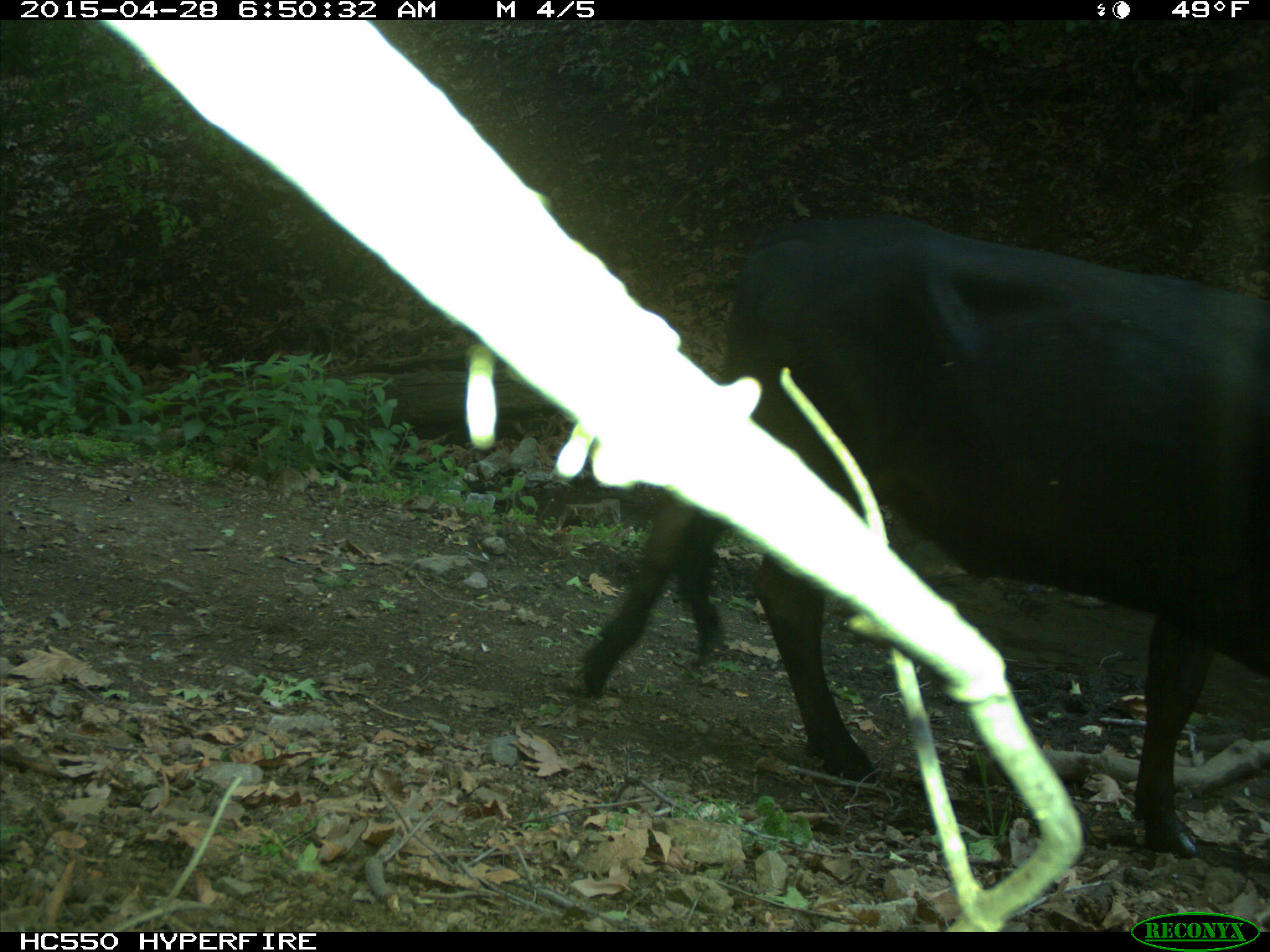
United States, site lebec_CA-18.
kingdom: Animalia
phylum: Chordata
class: Mammalia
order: Artiodactyla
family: Bovidae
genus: Bos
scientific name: Bos taurus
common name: domestic cow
Bos taurus (domestic cow).